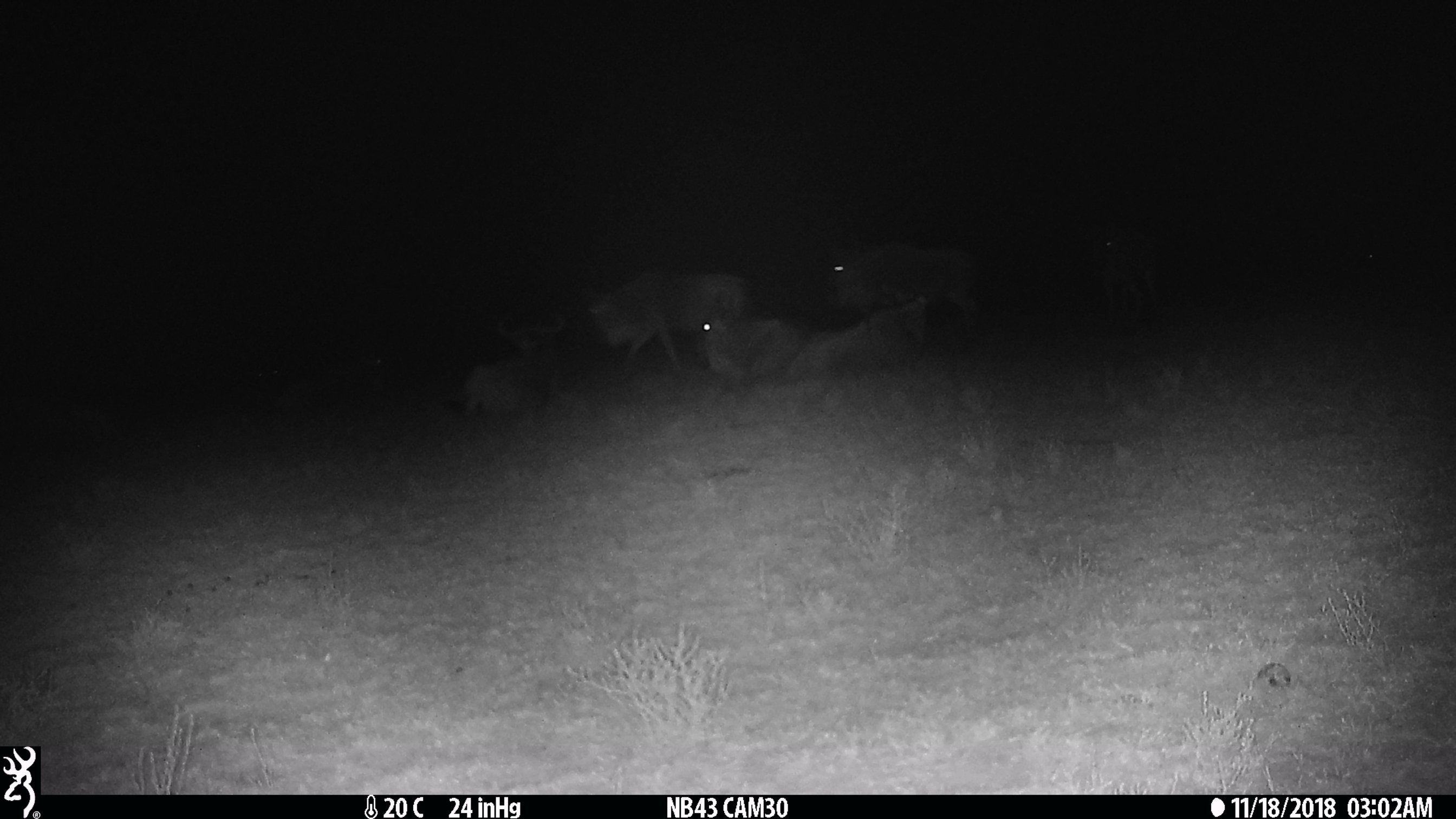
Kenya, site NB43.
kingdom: Animalia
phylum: Chordata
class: Mammalia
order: Artiodactyla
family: Bovidae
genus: Connochaetes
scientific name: Connochaetes taurinus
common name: blue wildebeest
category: wildebeest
Wildebeest (blue wildebeest) (Connochaetes taurinus).